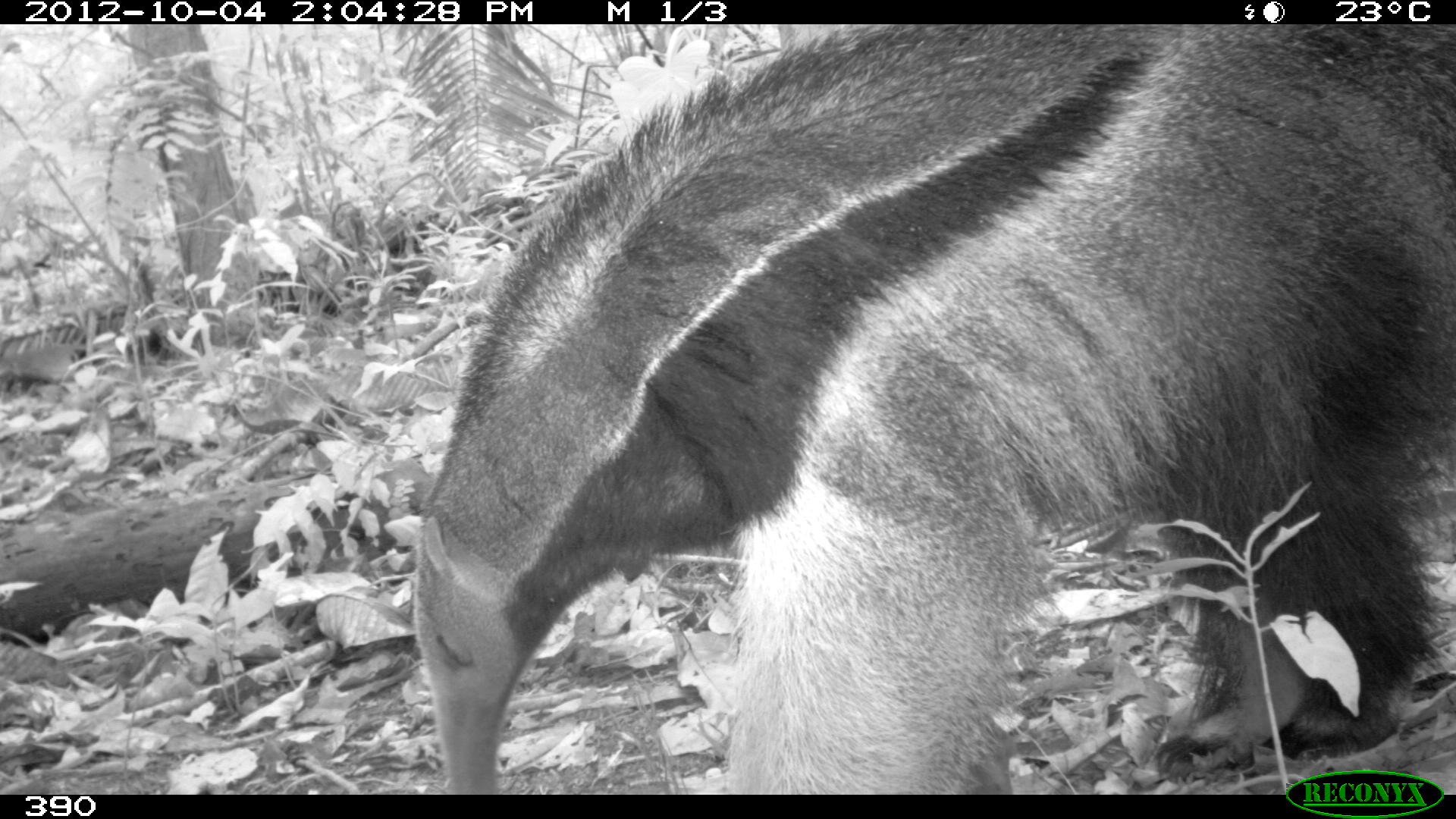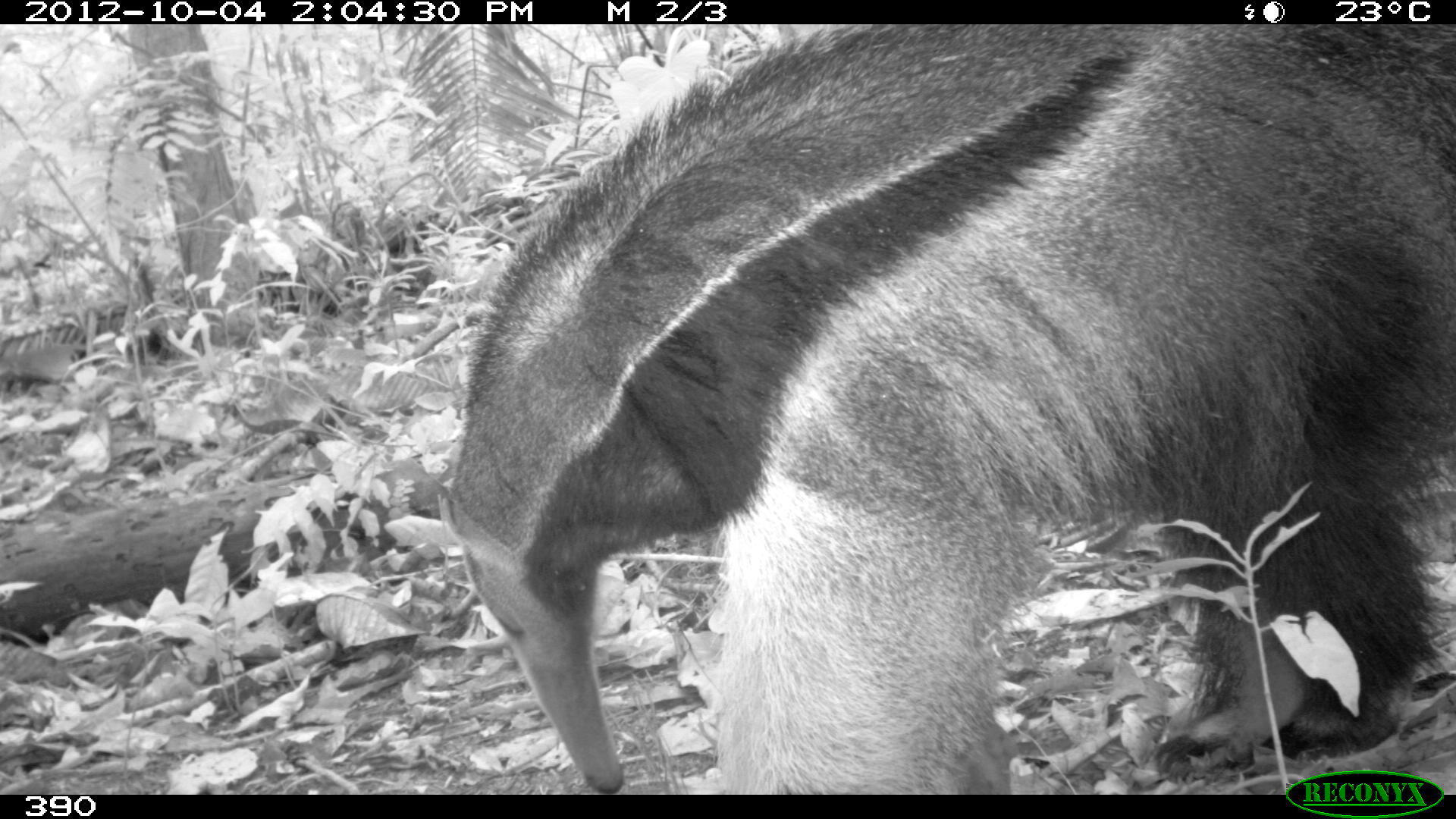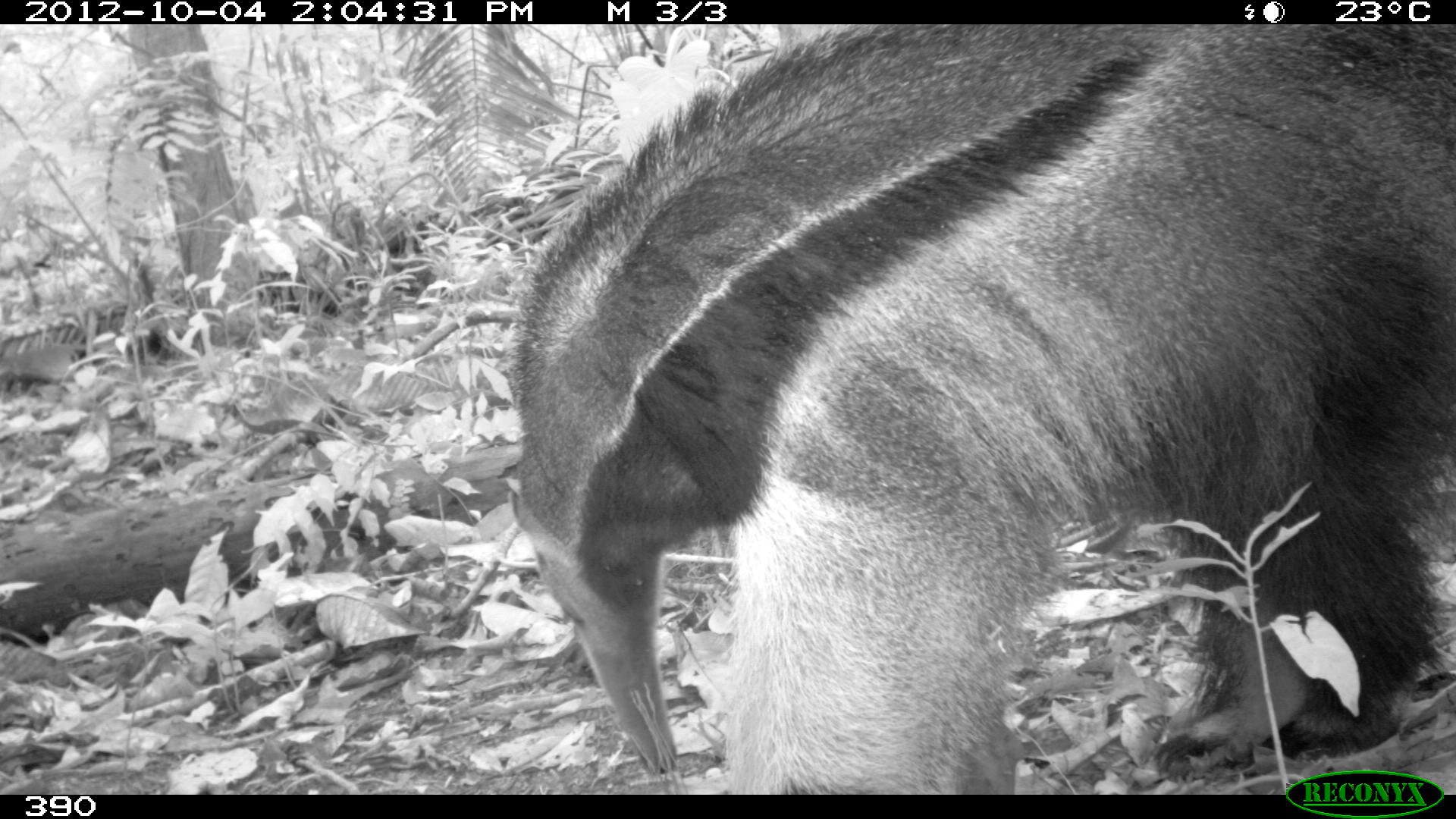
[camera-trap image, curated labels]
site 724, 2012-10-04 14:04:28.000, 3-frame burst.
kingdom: Animalia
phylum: Chordata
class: Mammalia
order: Pilosa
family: Myrmecophagidae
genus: Myrmecophaga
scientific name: Myrmecophaga tridactyla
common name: giant anteater